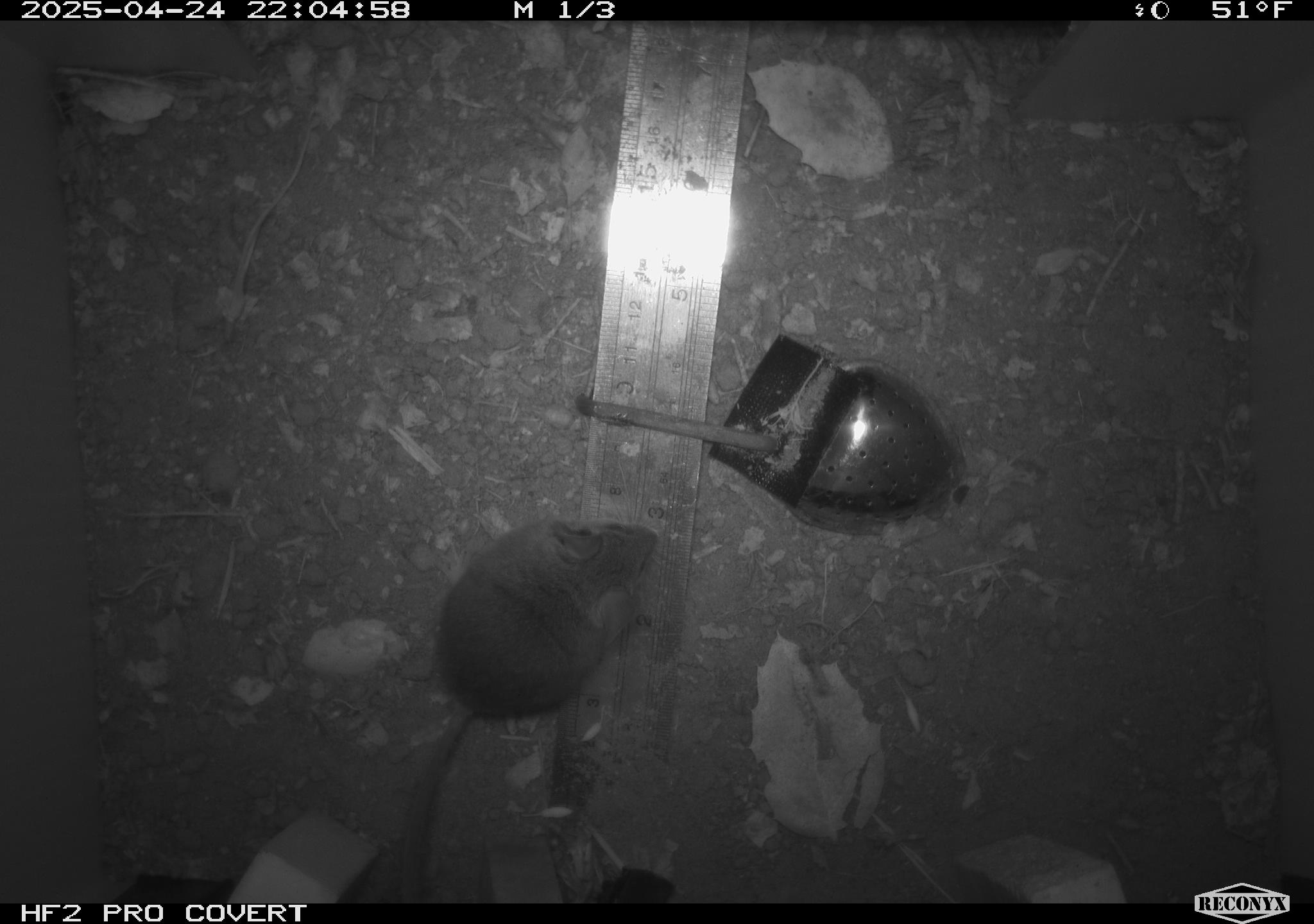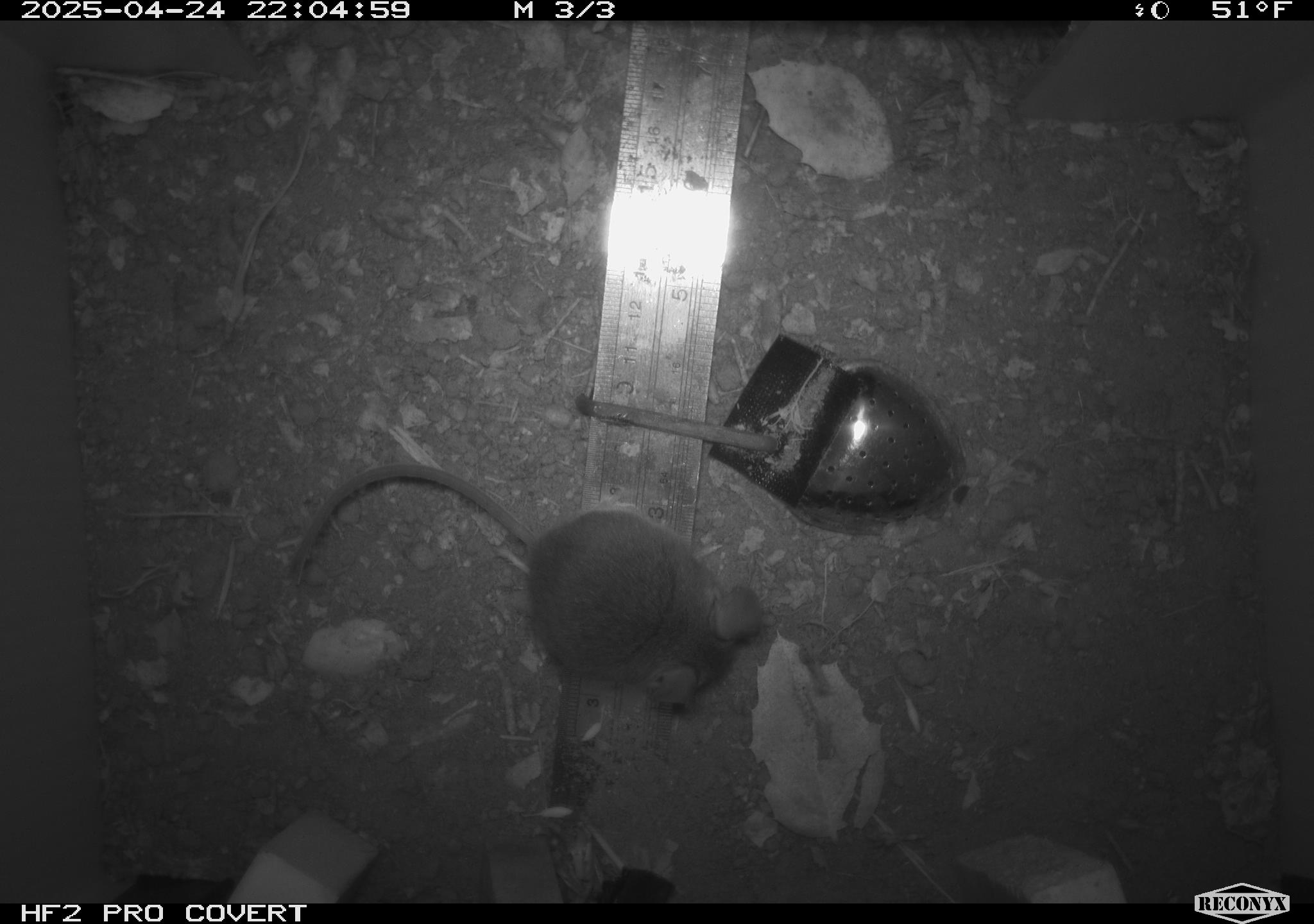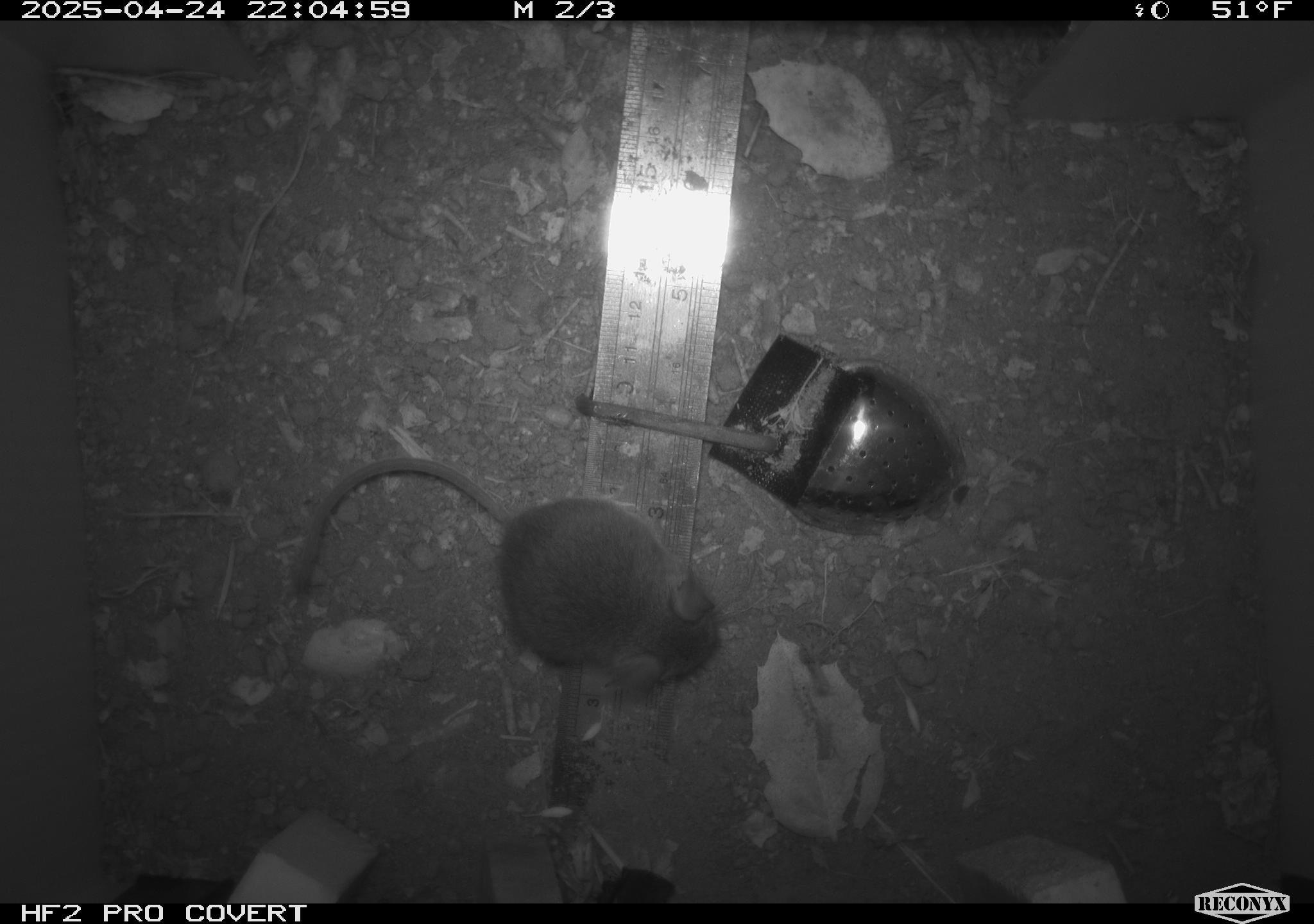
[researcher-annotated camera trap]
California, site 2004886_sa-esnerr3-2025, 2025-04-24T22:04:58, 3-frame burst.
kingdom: Animalia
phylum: Chordata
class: Mammalia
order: Rodentia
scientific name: Rodentia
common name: rodent